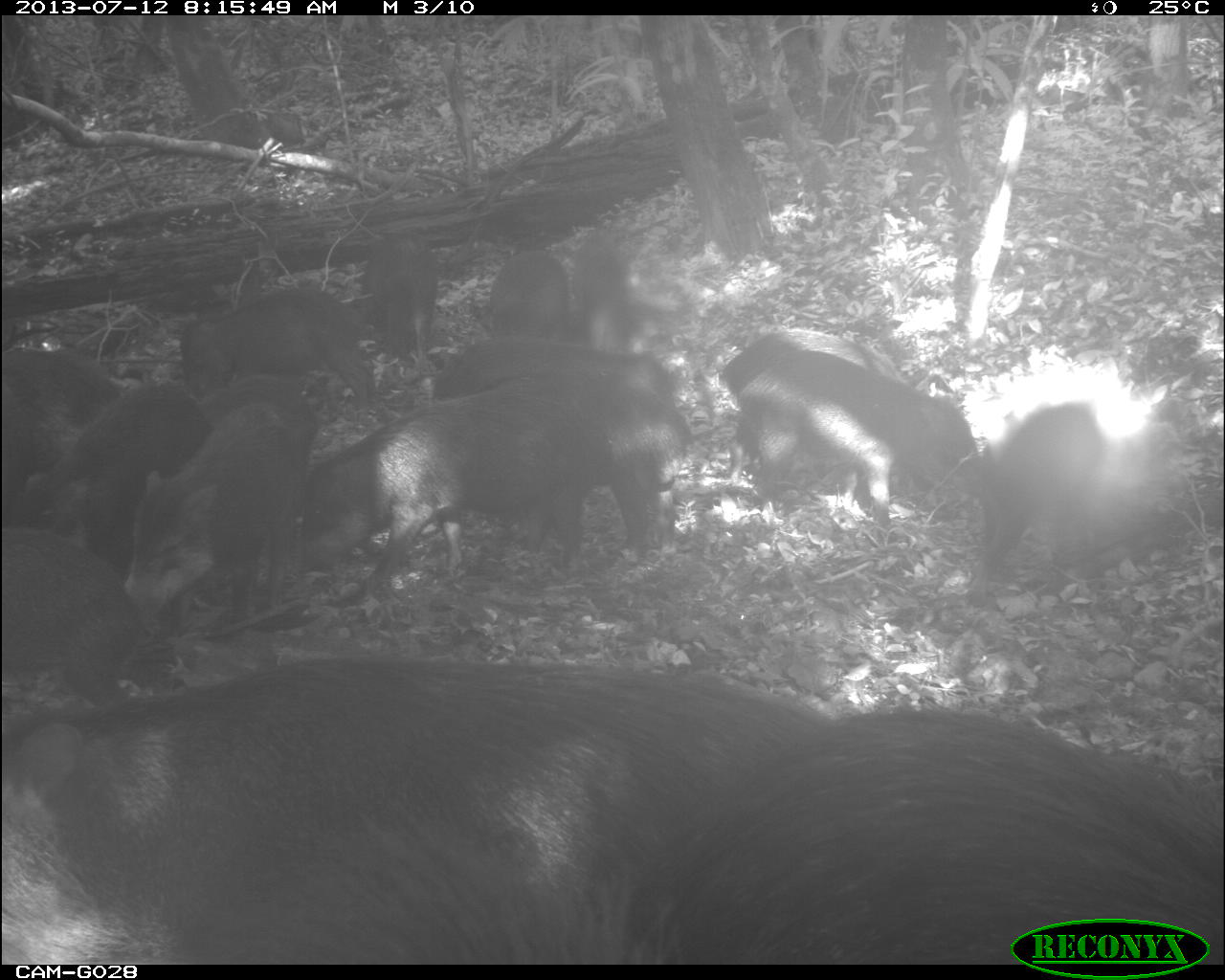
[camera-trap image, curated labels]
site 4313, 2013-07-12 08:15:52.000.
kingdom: Animalia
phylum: Chordata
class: Mammalia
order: Artiodactyla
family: Tayassuidae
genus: Tayassu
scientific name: Tayassu pecari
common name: white-lipped peccary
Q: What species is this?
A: Tayassu pecari (white-lipped peccary).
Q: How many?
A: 20.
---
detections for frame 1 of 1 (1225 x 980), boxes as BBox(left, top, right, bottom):
tayassu pecari: BBox(2, 649, 840, 980); BBox(641, 698, 1216, 962); BBox(295, 383, 593, 607); BBox(736, 348, 982, 530); BBox(123, 400, 318, 619); BBox(492, 368, 692, 558); BBox(2, 521, 193, 704); BBox(22, 385, 216, 564); BBox(721, 327, 909, 482); BBox(966, 399, 1106, 606); BBox(177, 281, 373, 413); BBox(431, 332, 676, 404); BBox(359, 229, 438, 361); BBox(3, 342, 119, 405); BBox(489, 249, 569, 340); BBox(571, 233, 628, 349)